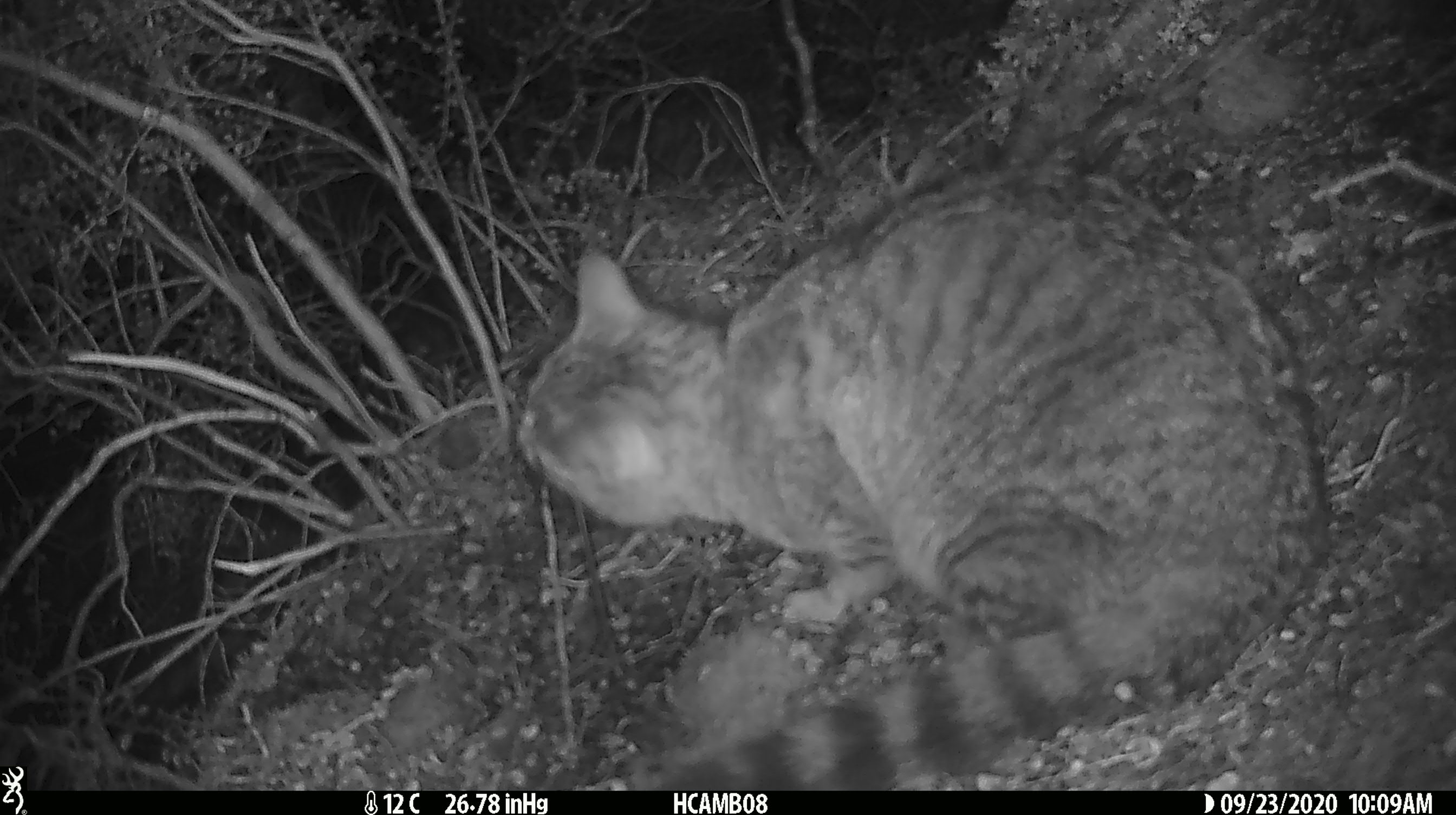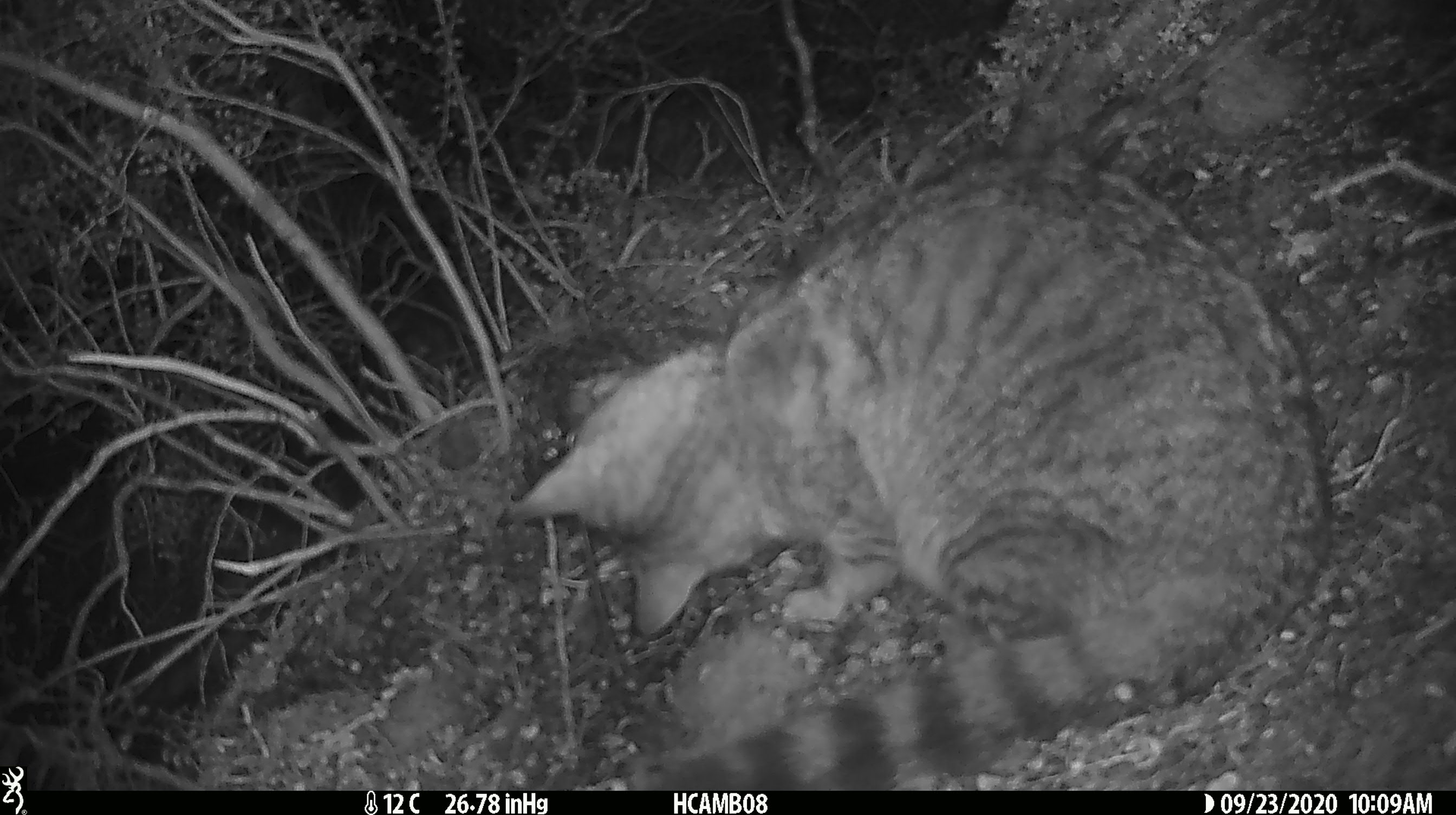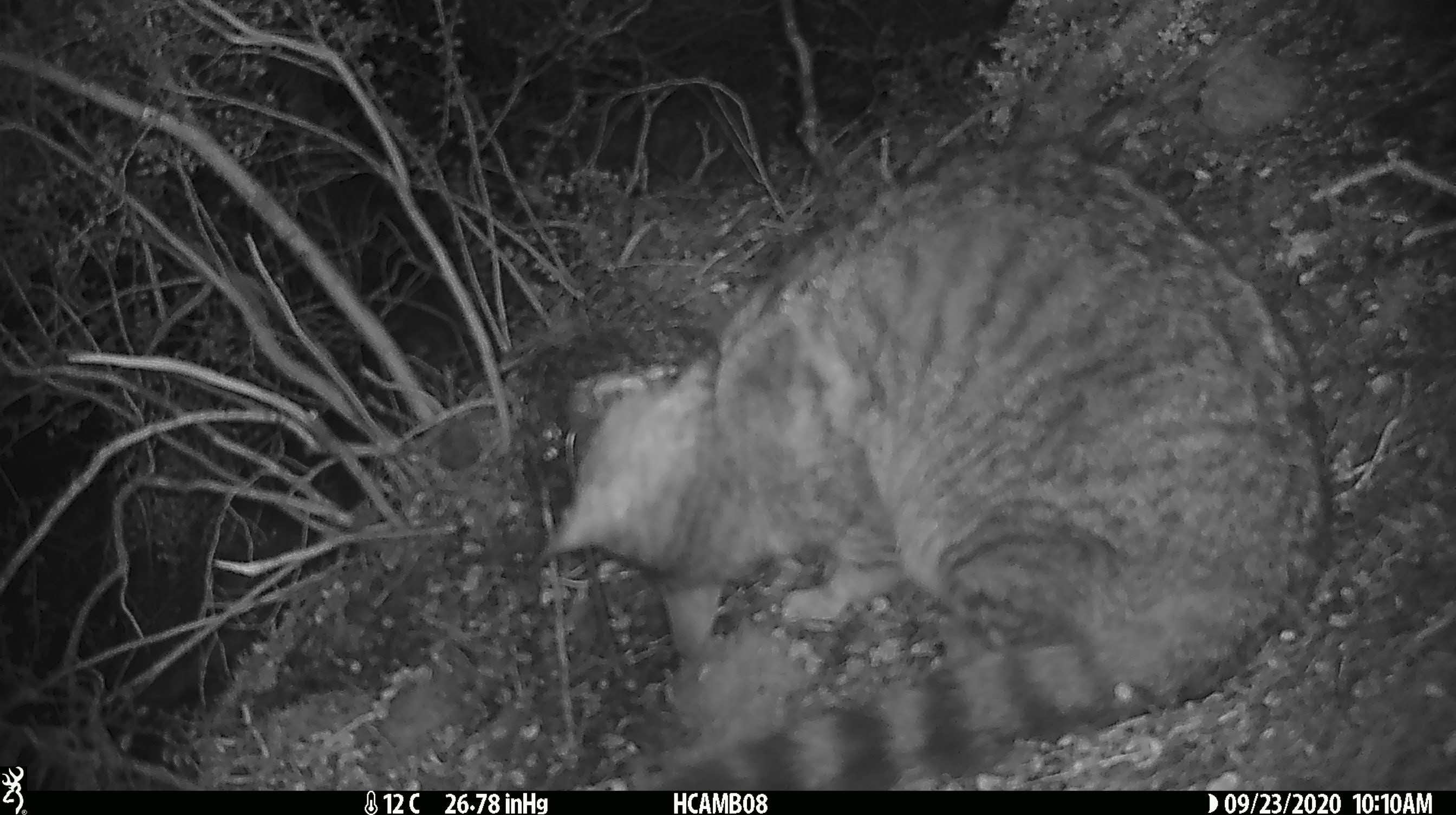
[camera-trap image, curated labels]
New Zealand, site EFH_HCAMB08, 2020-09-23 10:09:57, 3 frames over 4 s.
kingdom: Animalia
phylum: Chordata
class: Mammalia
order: Carnivora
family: Felidae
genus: Felis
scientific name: Felis catus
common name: domestic cat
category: cat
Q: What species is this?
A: Cat (domestic cat) (Felis catus).